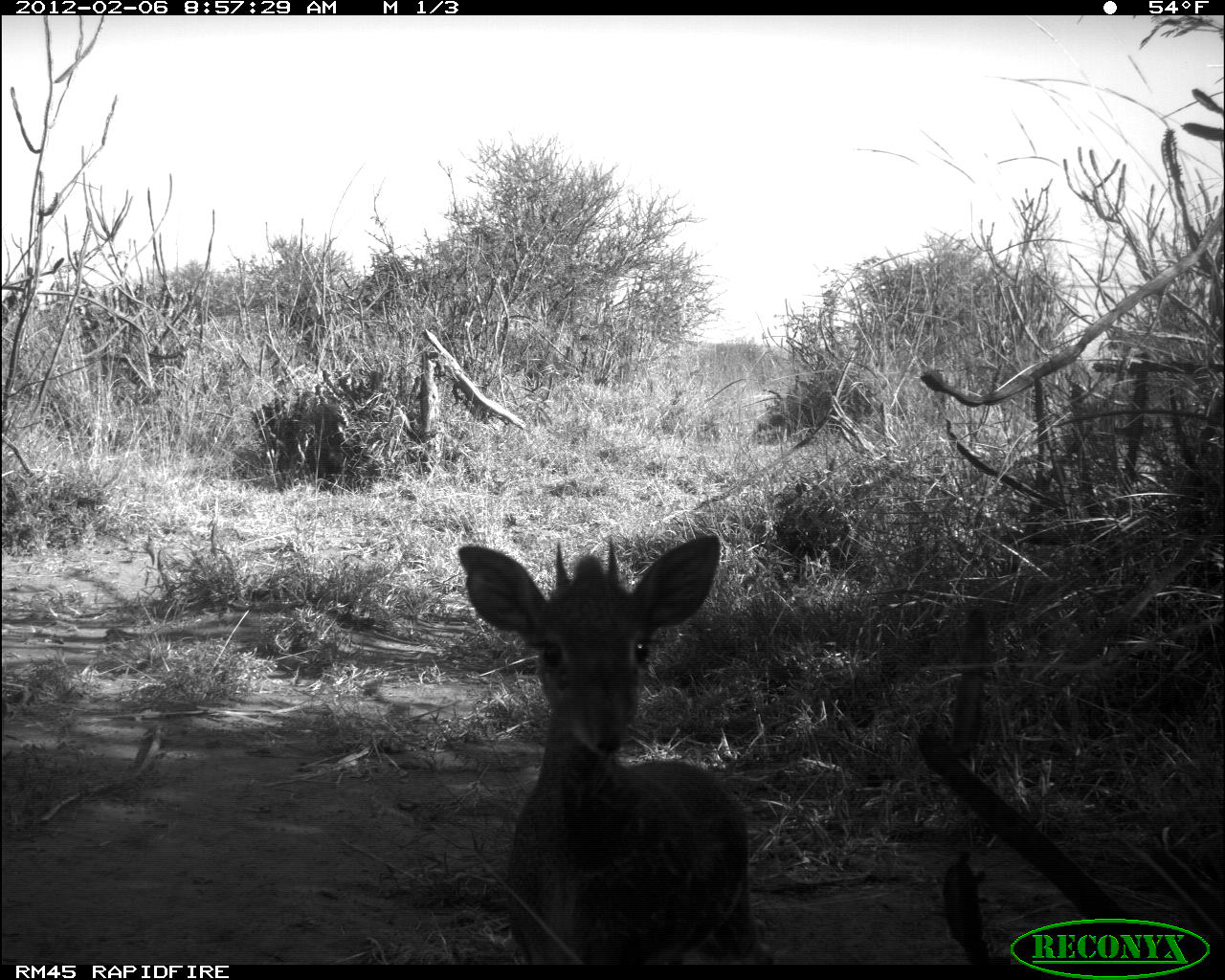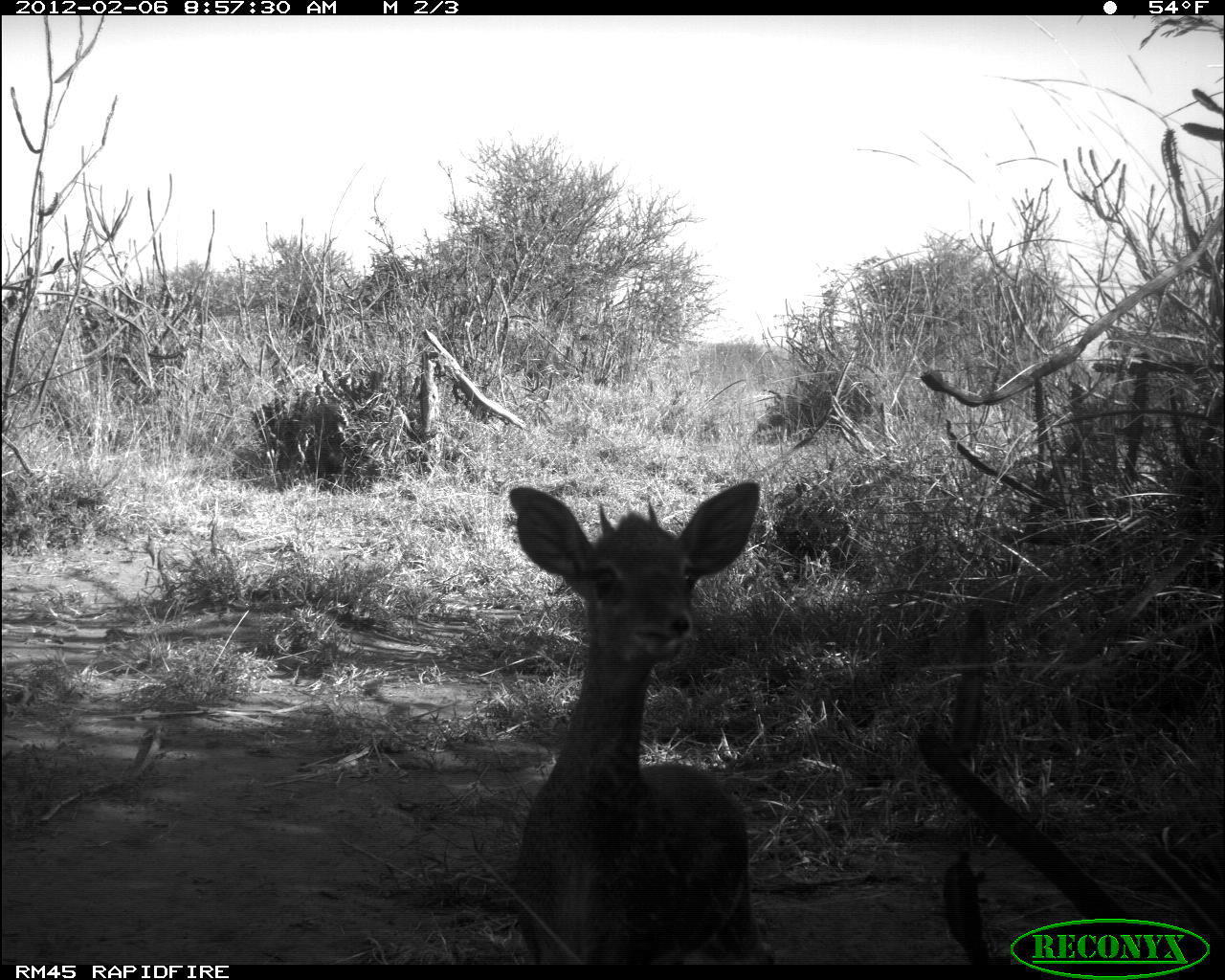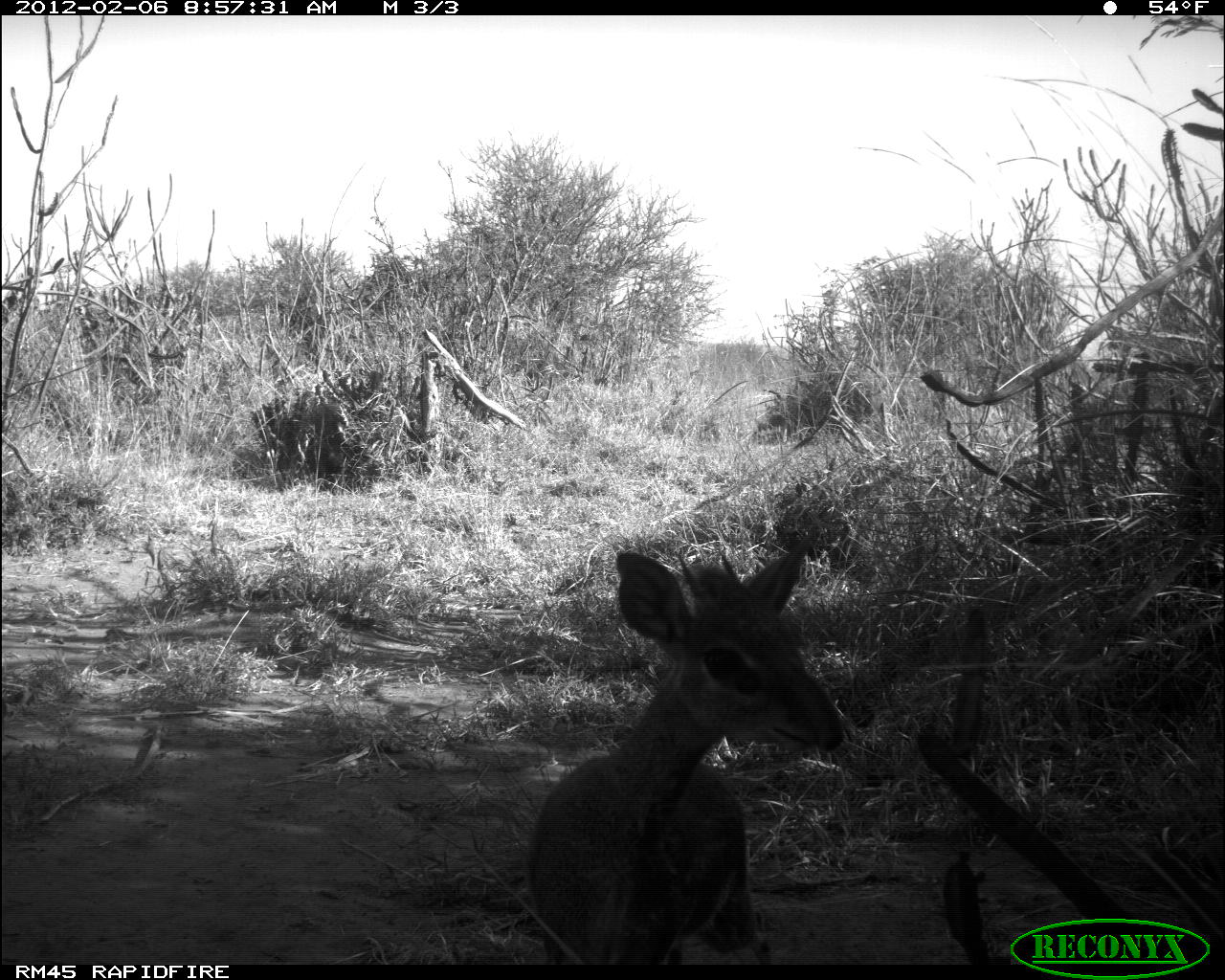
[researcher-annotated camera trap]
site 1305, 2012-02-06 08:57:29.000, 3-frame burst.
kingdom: Animalia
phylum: Chordata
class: Mammalia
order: Artiodactyla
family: Bovidae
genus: Madoqua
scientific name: Madoqua guentheri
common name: günther's dik-dik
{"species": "Madoqua guentheri (günther's dik-dik)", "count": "1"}